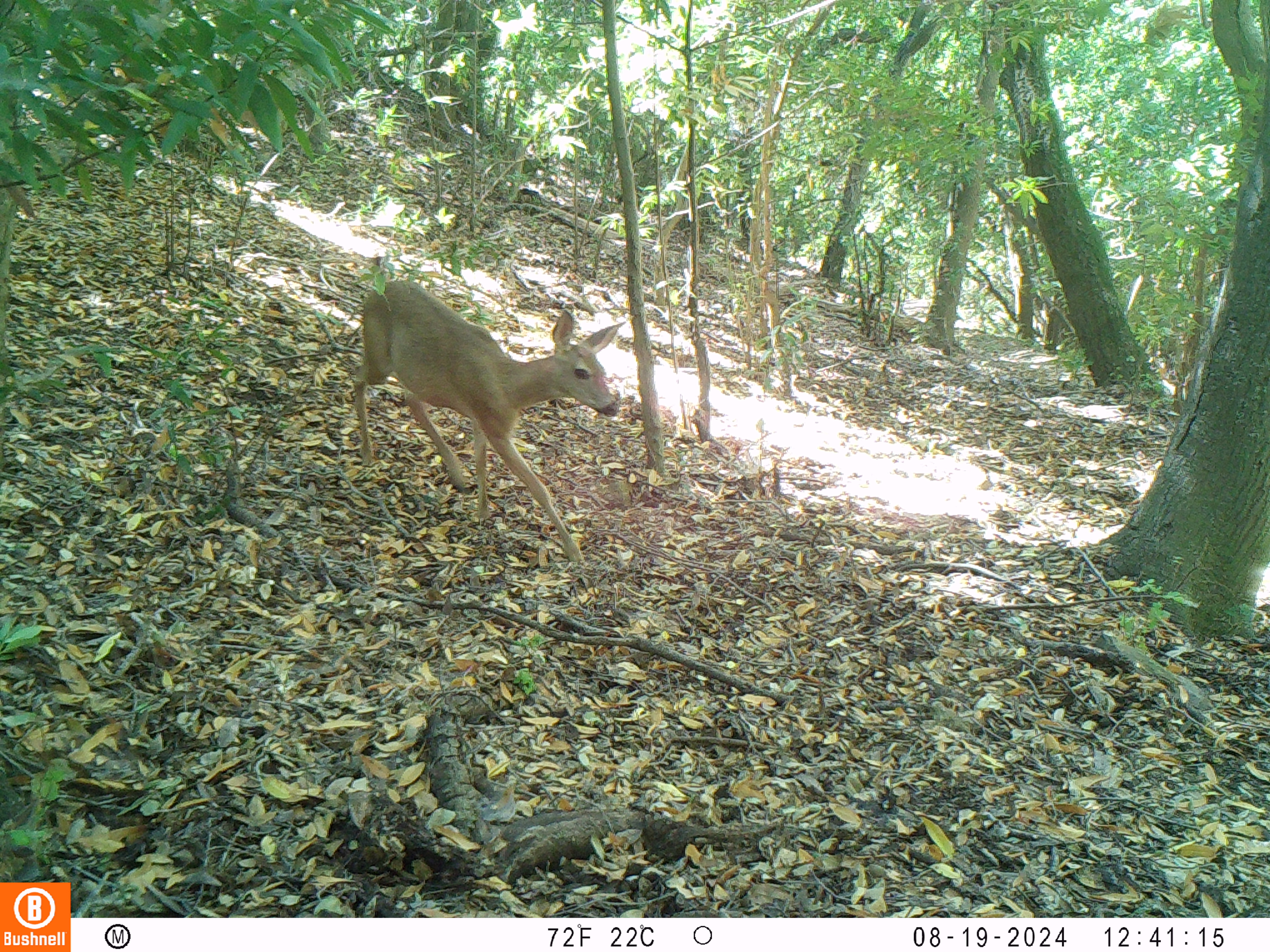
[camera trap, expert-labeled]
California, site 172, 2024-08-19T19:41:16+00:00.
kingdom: Animalia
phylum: Chordata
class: Mammalia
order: Artiodactyla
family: Cervidae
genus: Odocoileus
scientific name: Odocoileus hemionus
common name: mule deer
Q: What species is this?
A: Mule deer (Odocoileus hemionus).